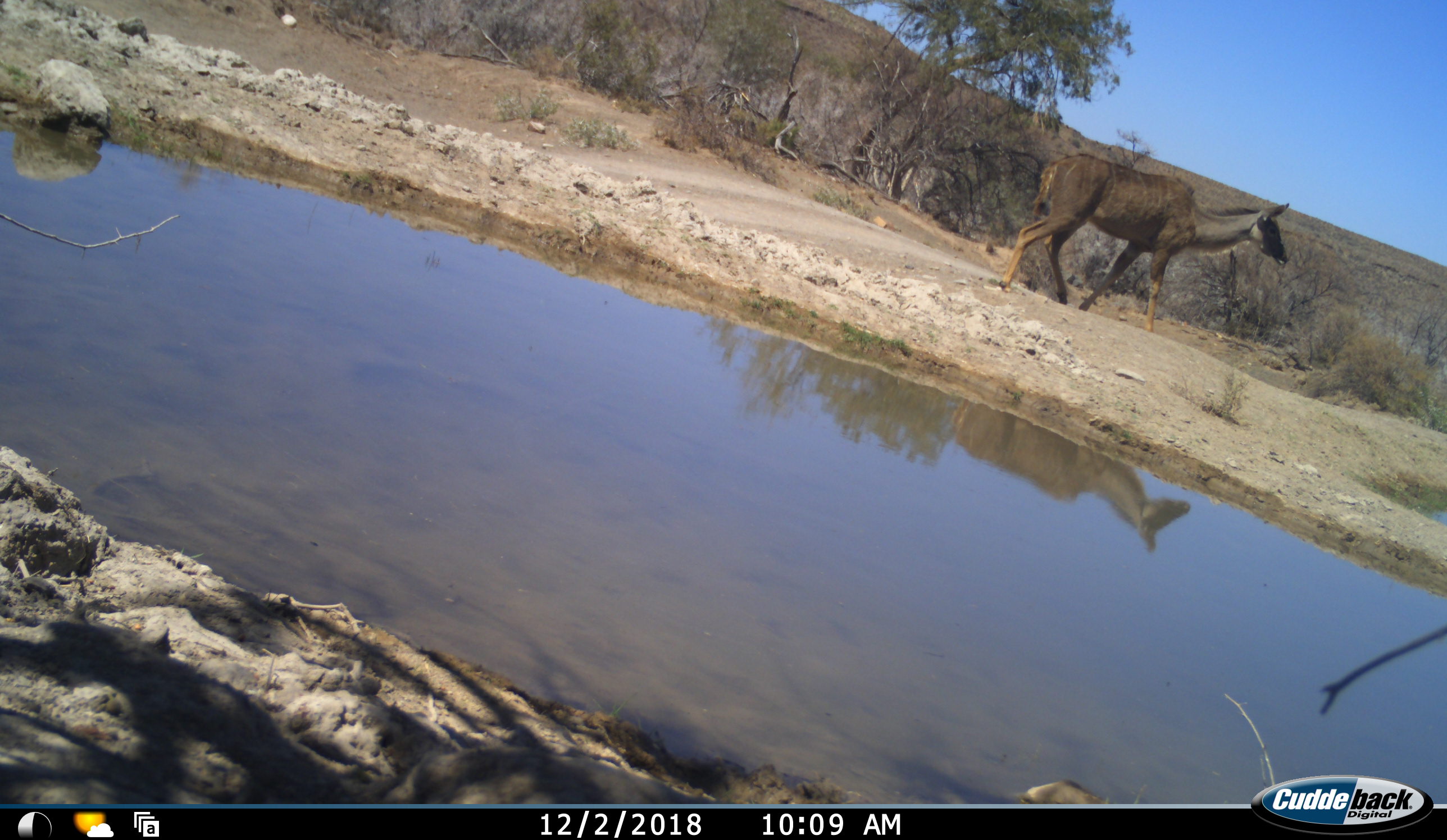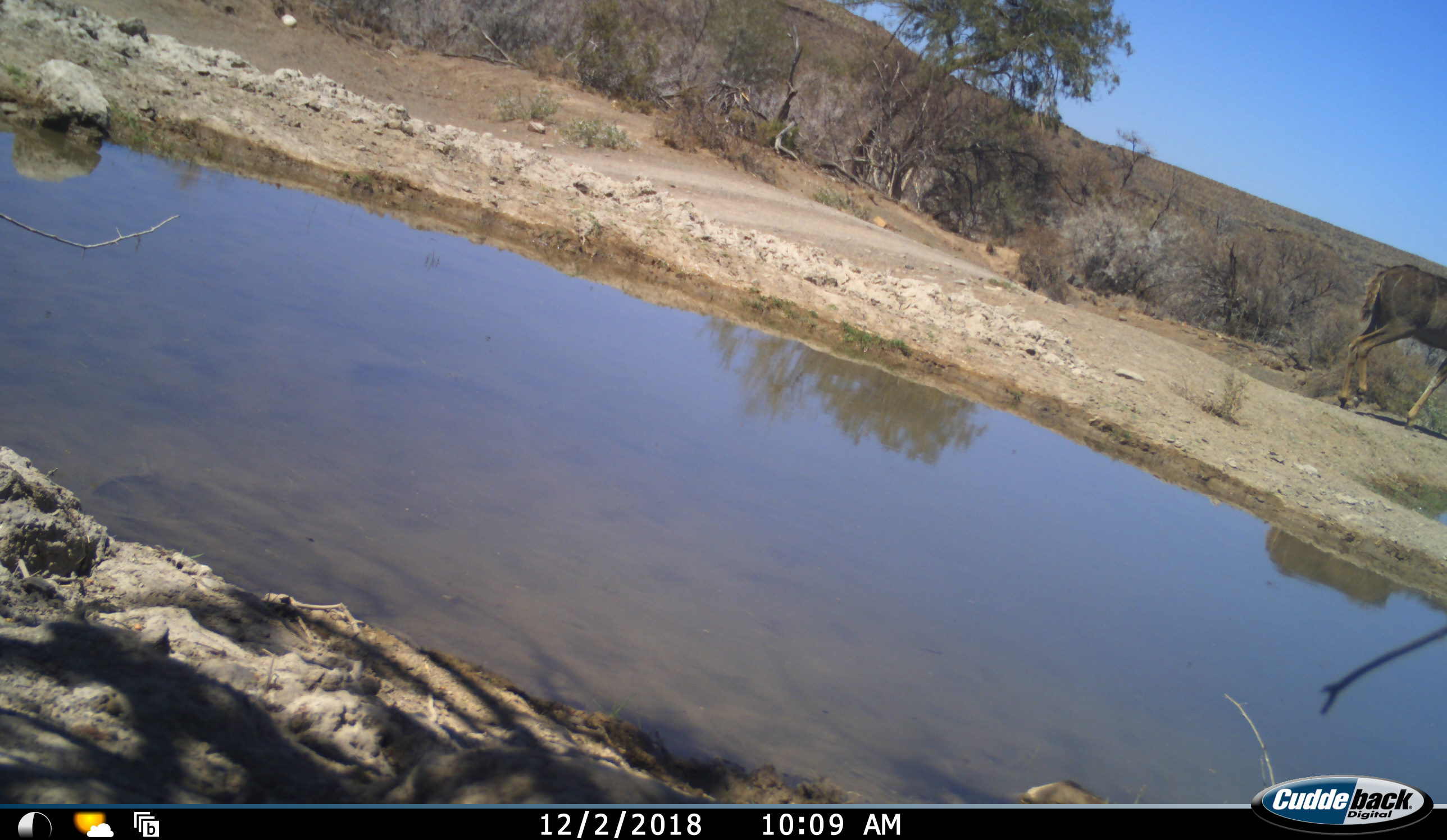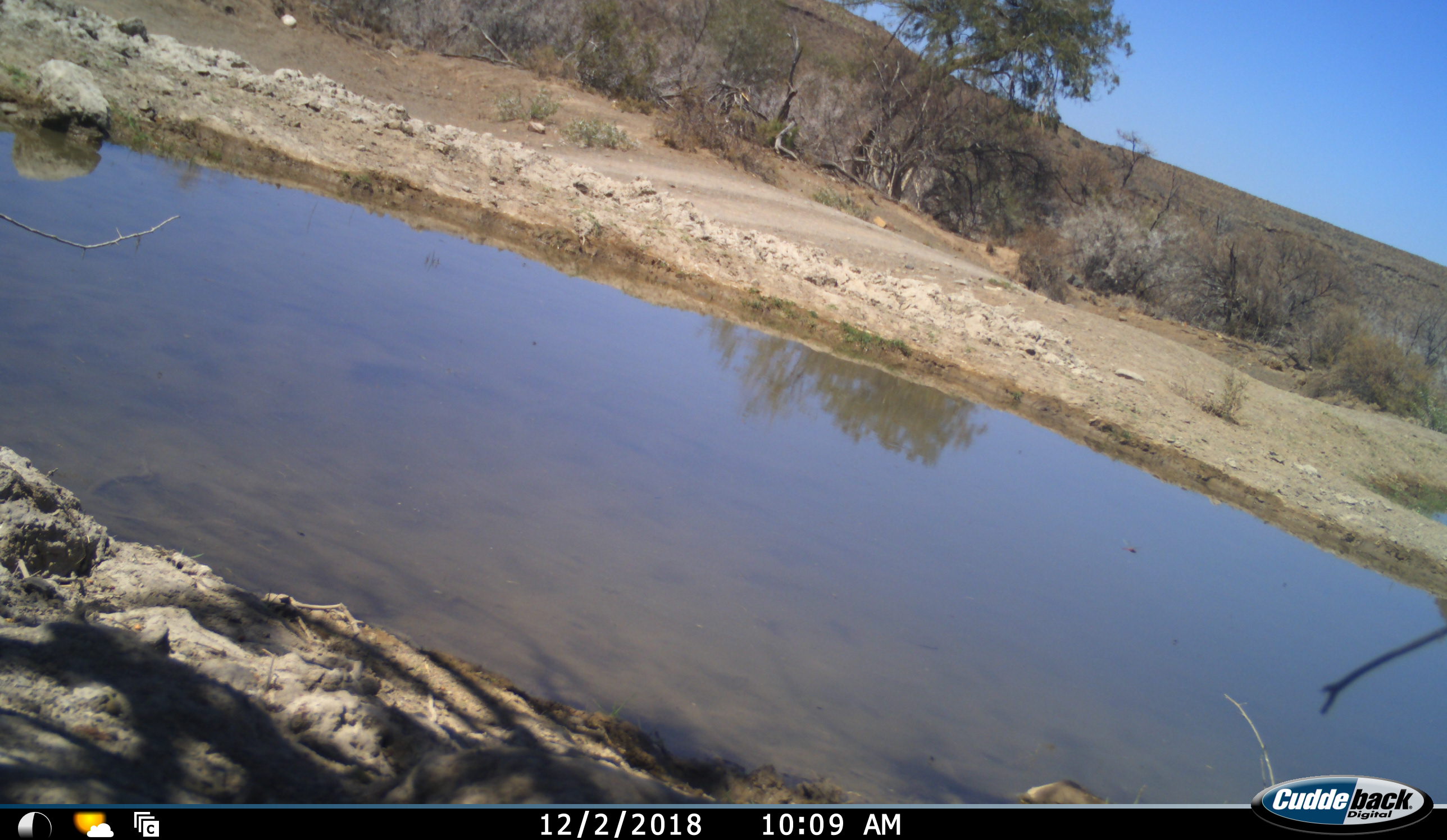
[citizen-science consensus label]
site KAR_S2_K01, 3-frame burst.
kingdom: Animalia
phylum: Chordata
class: Mammalia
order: Artiodactyla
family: Bovidae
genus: Tragelaphus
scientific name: Tragelaphus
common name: kudu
Kudu (Tragelaphus), count 1. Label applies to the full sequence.